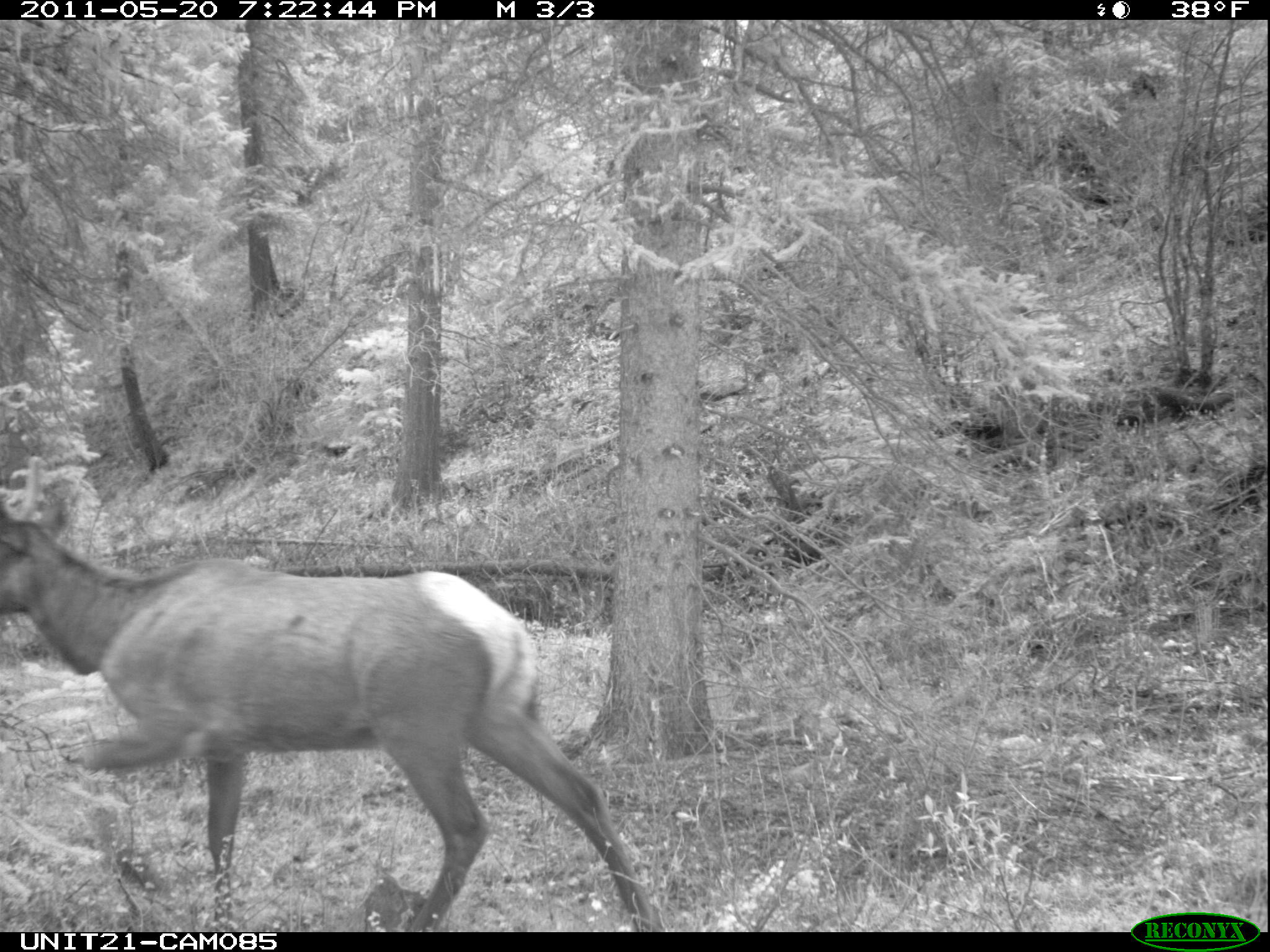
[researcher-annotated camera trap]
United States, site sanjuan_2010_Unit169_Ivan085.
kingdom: Animalia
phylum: Chordata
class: Mammalia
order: Artiodactyla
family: Cervidae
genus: Cervus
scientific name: Cervus elaphus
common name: red deer